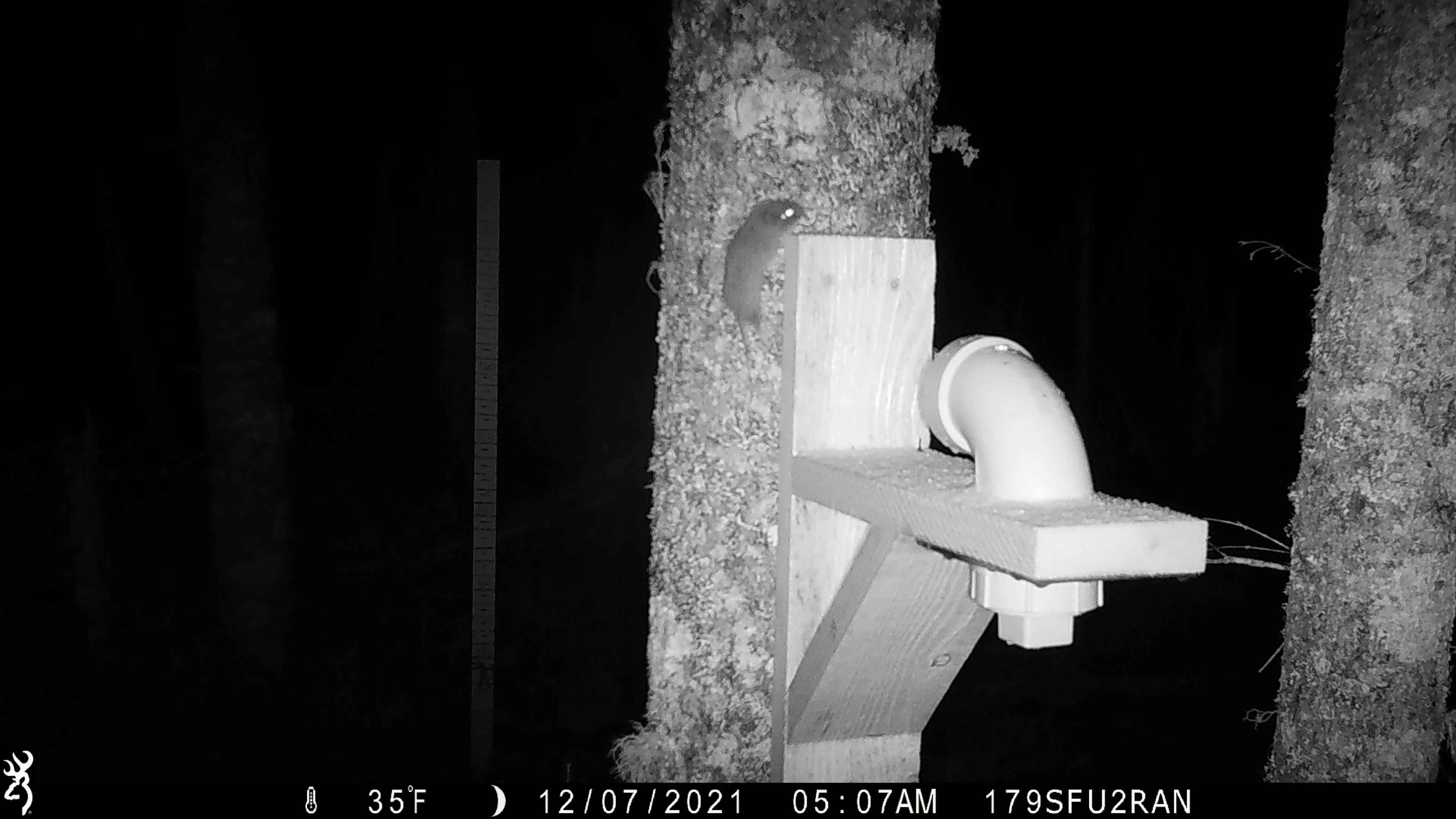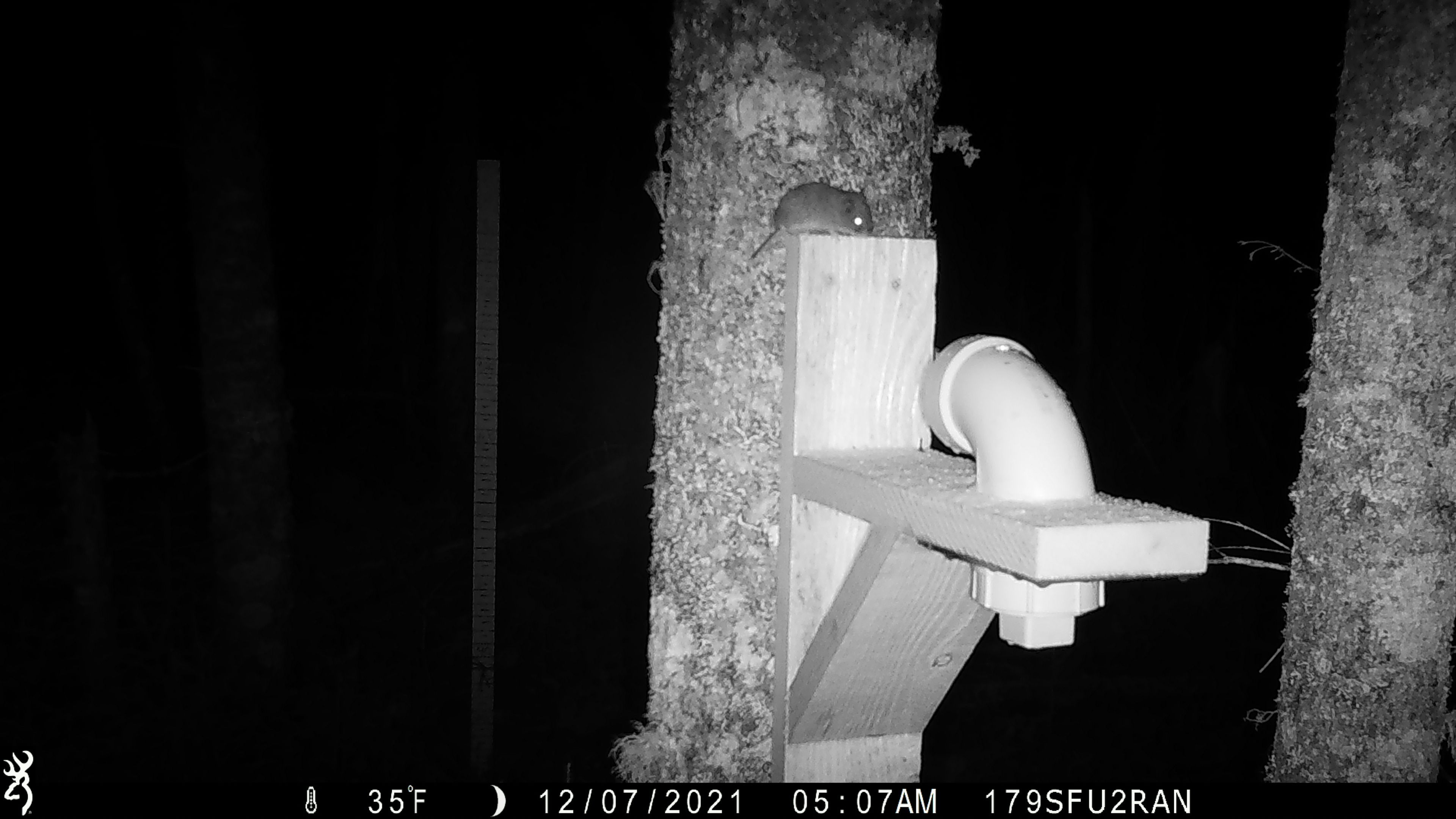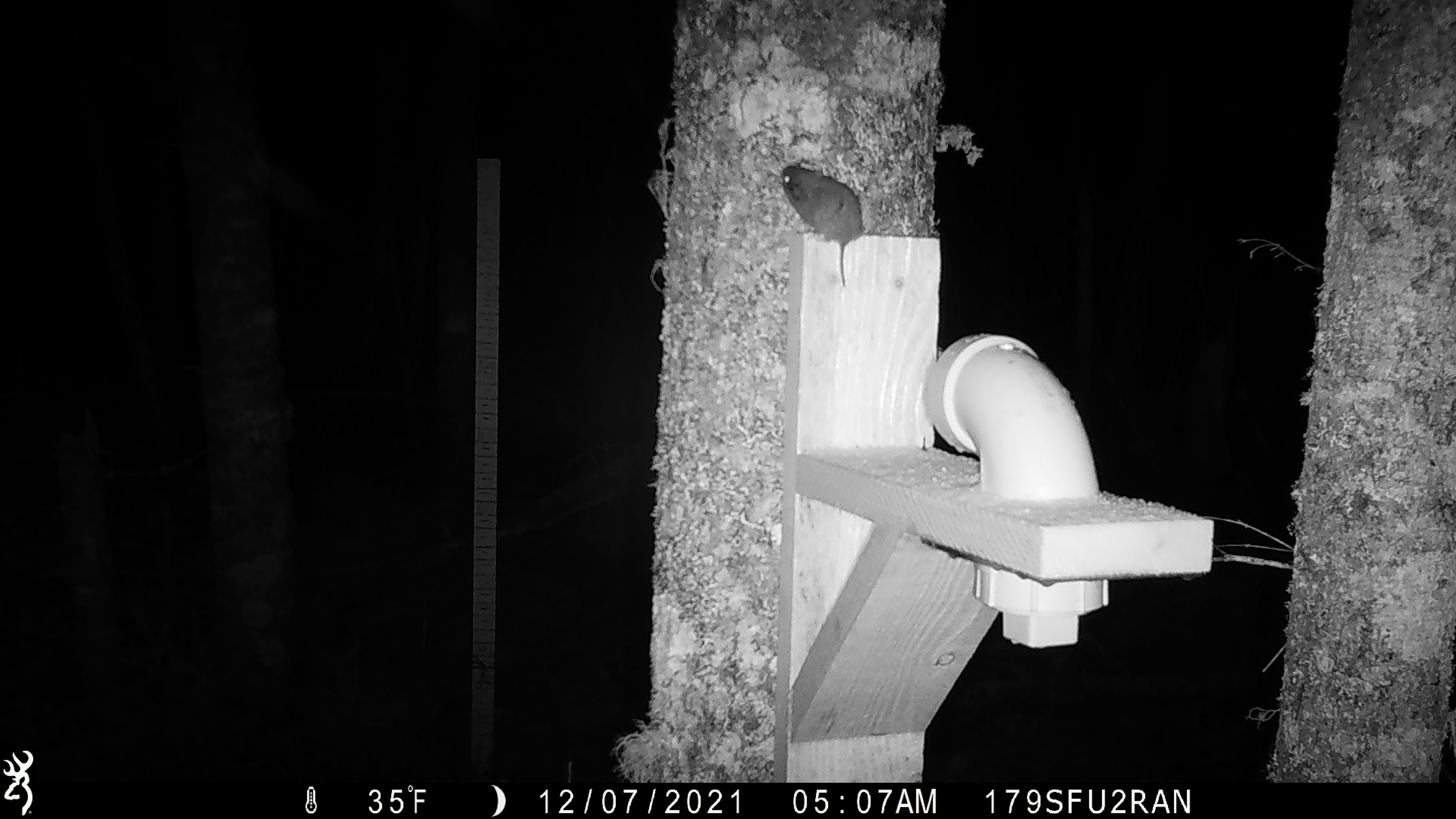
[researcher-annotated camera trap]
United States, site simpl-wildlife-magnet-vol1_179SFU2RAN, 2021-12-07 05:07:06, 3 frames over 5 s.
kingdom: Animalia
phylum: Chordata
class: Mammalia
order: Rodentia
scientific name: Rodentia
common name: mouse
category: mouse sp.